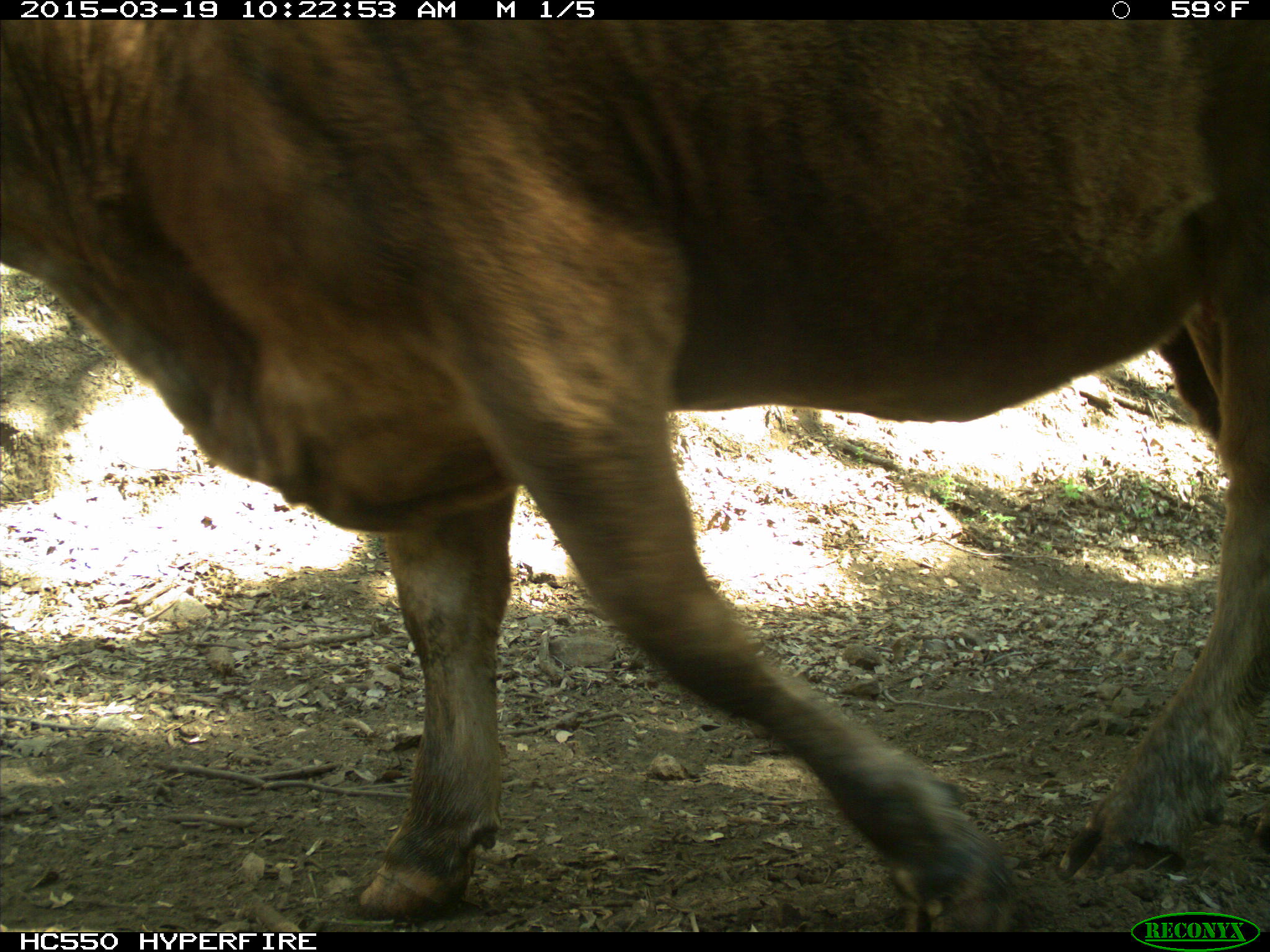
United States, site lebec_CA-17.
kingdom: Animalia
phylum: Chordata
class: Mammalia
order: Artiodactyla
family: Bovidae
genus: Bos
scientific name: Bos taurus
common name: domestic cow